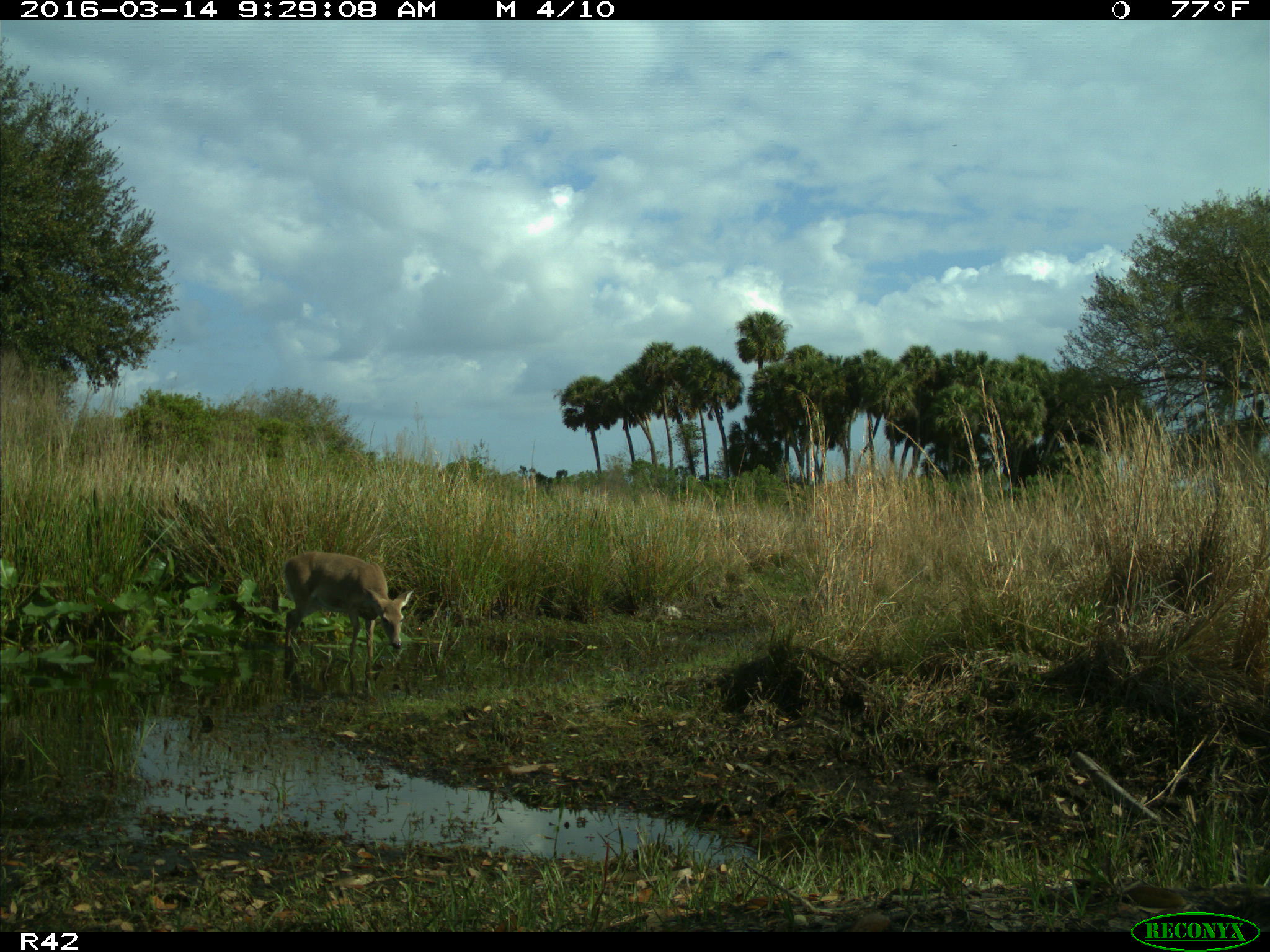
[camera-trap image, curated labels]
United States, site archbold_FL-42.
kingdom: Animalia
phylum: Chordata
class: Mammalia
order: Artiodactyla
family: Cervidae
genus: Odocoileus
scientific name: Odocoileus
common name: deer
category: unidentified deer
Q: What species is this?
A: Unidentified deer (deer) (Odocoileus).